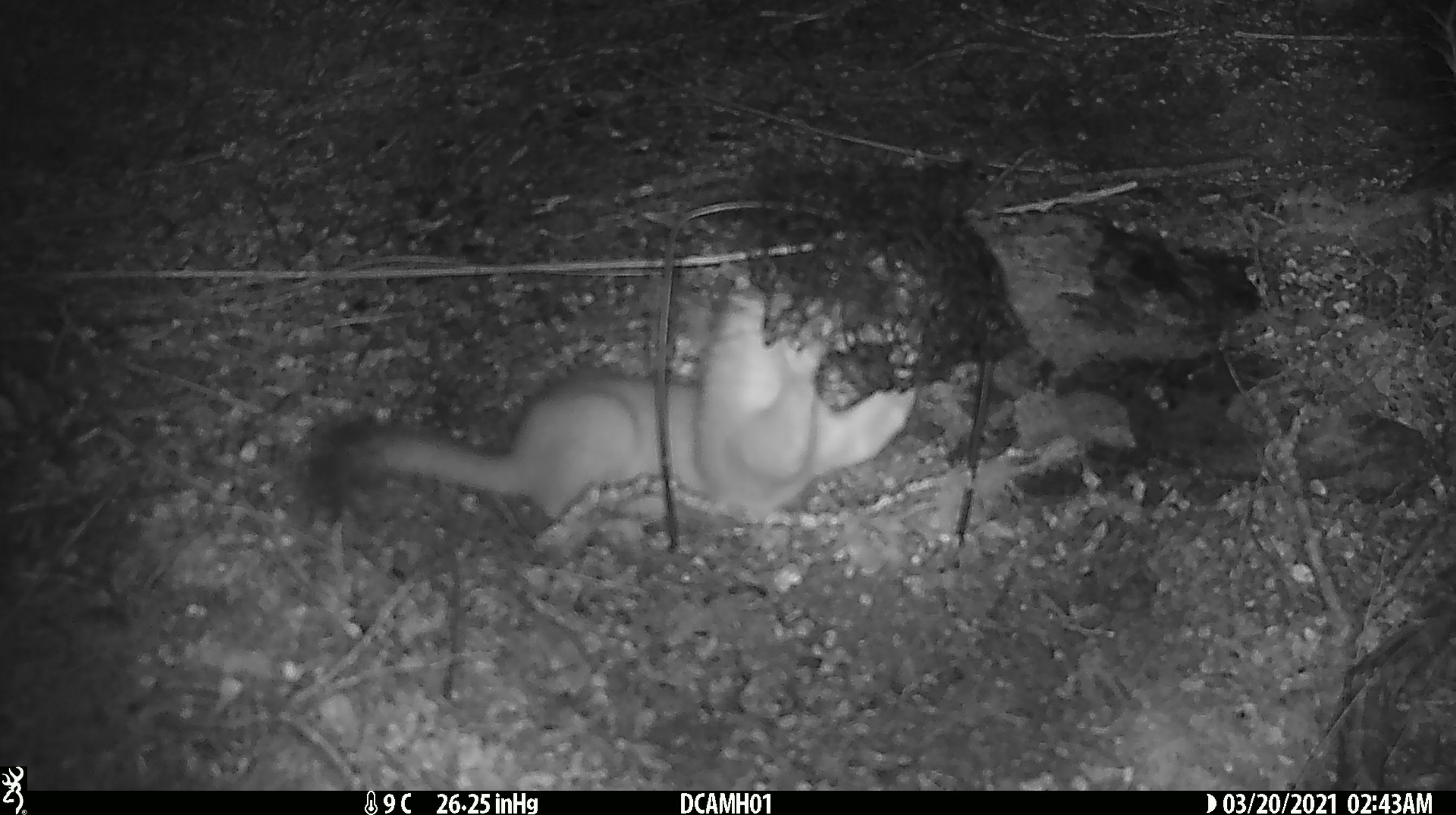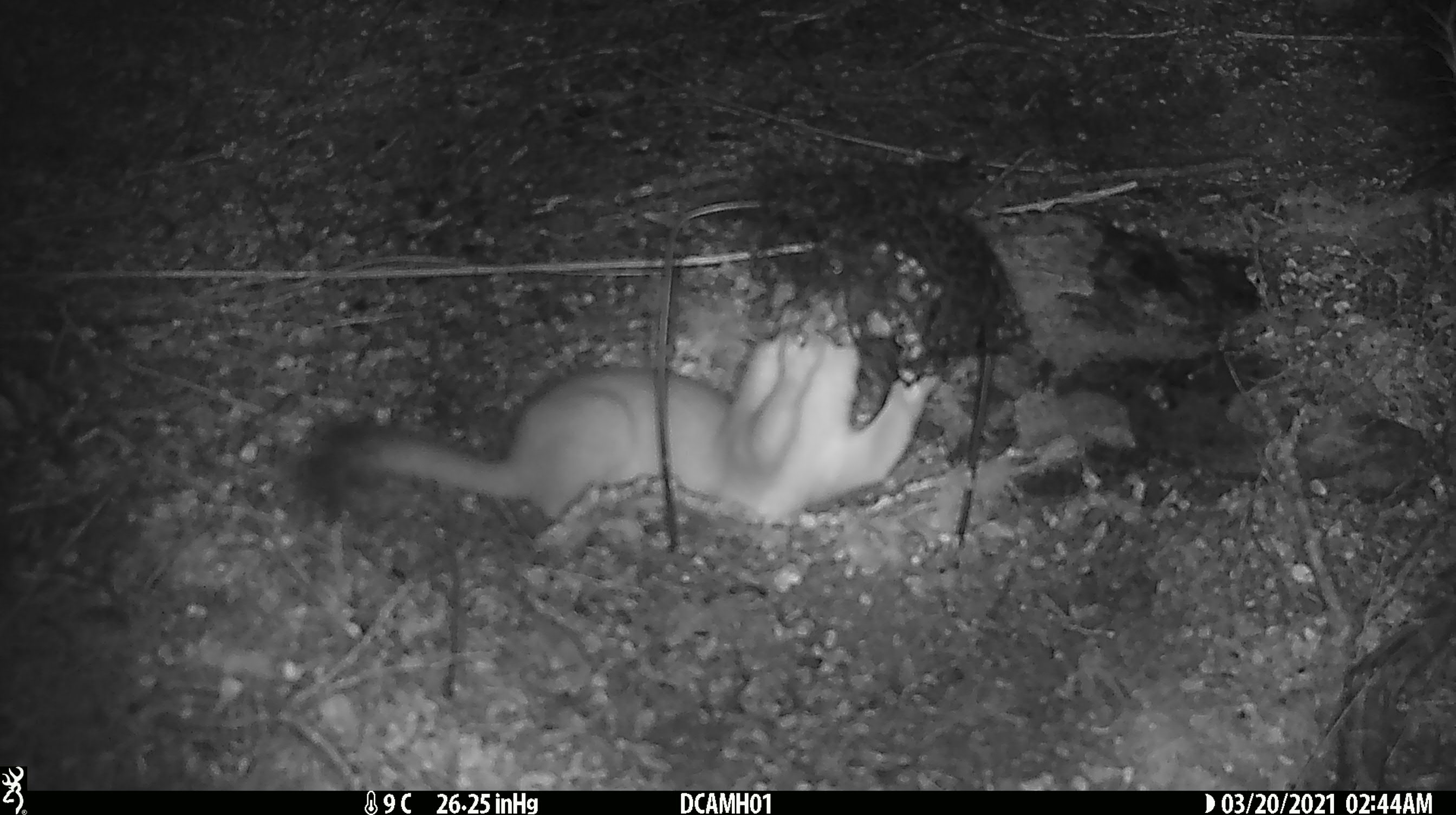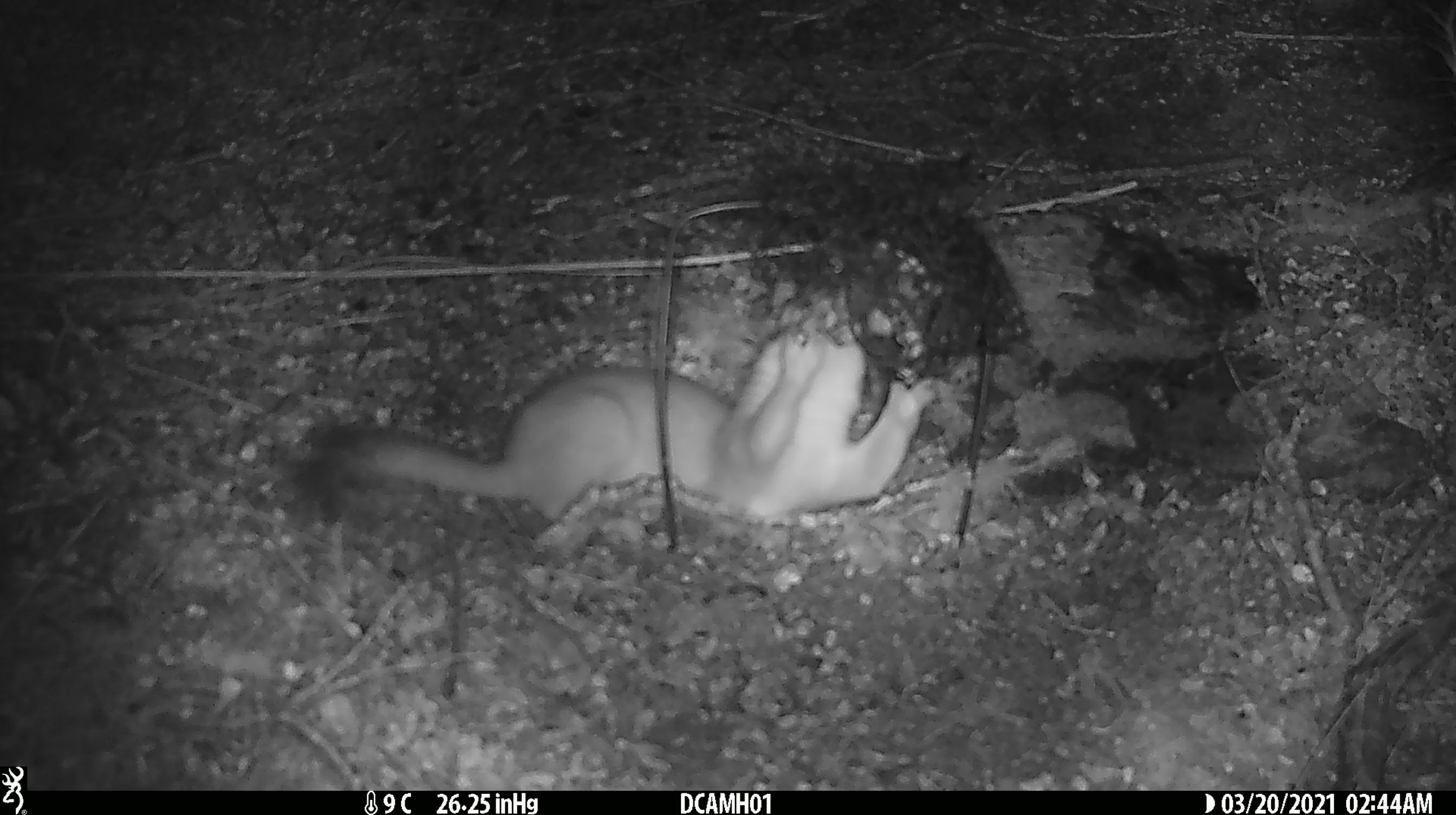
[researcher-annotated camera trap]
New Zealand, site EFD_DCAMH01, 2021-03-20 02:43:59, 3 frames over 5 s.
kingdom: Animalia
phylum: Chordata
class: Mammalia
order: Carnivora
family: Mustelidae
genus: Mustela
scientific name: Mustela erminea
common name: stoat